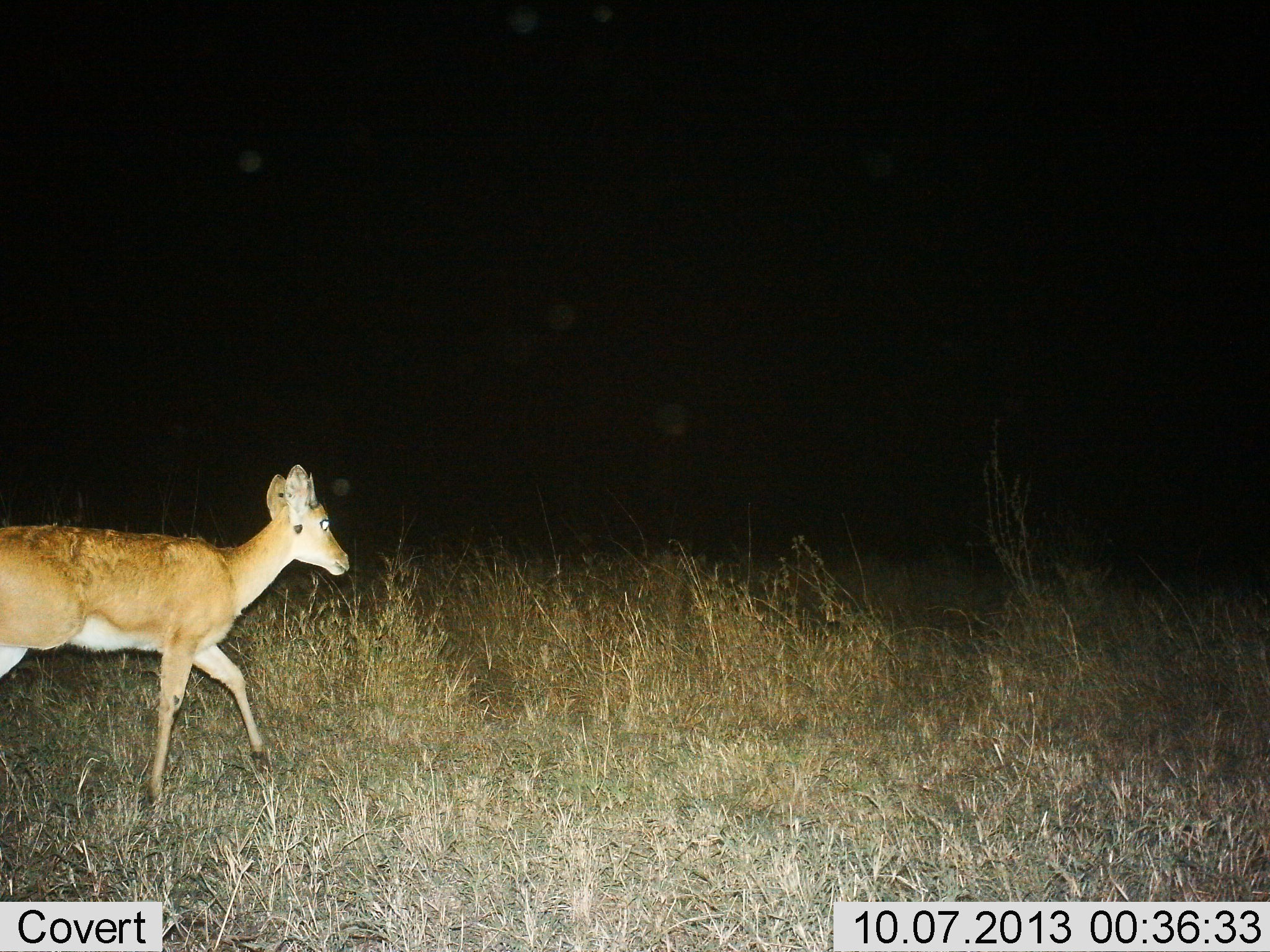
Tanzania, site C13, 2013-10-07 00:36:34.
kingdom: Animalia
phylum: Chordata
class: Mammalia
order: Artiodactyla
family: Bovidae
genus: Redunca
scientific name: Redunca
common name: reedbuck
Reedbuck (Redunca), count 1. Behavior (volunteer vote fractions): standing 20%, resting 0%, moving 80%, interacting 0%. Young present (vote fraction): 0%. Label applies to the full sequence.